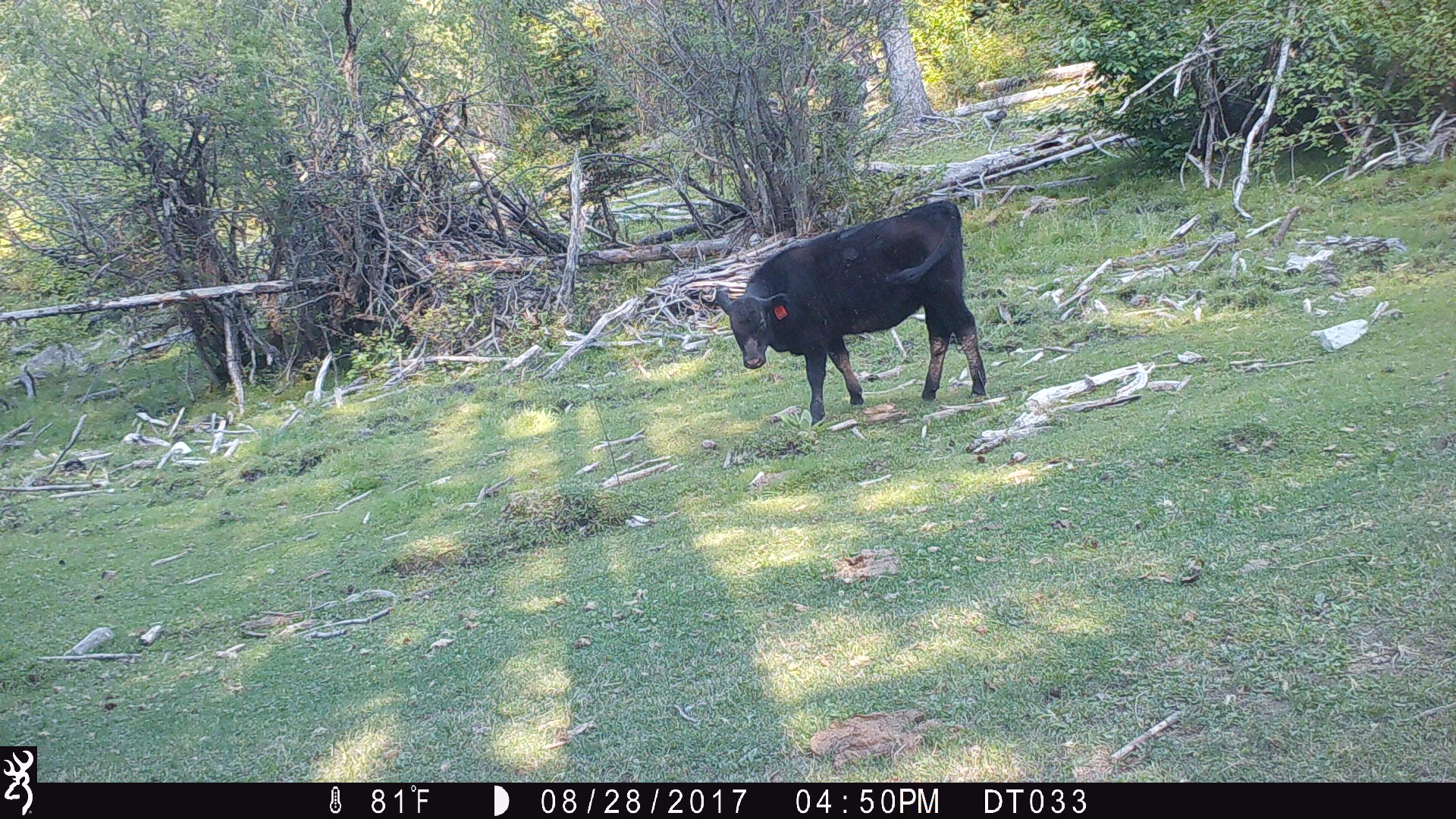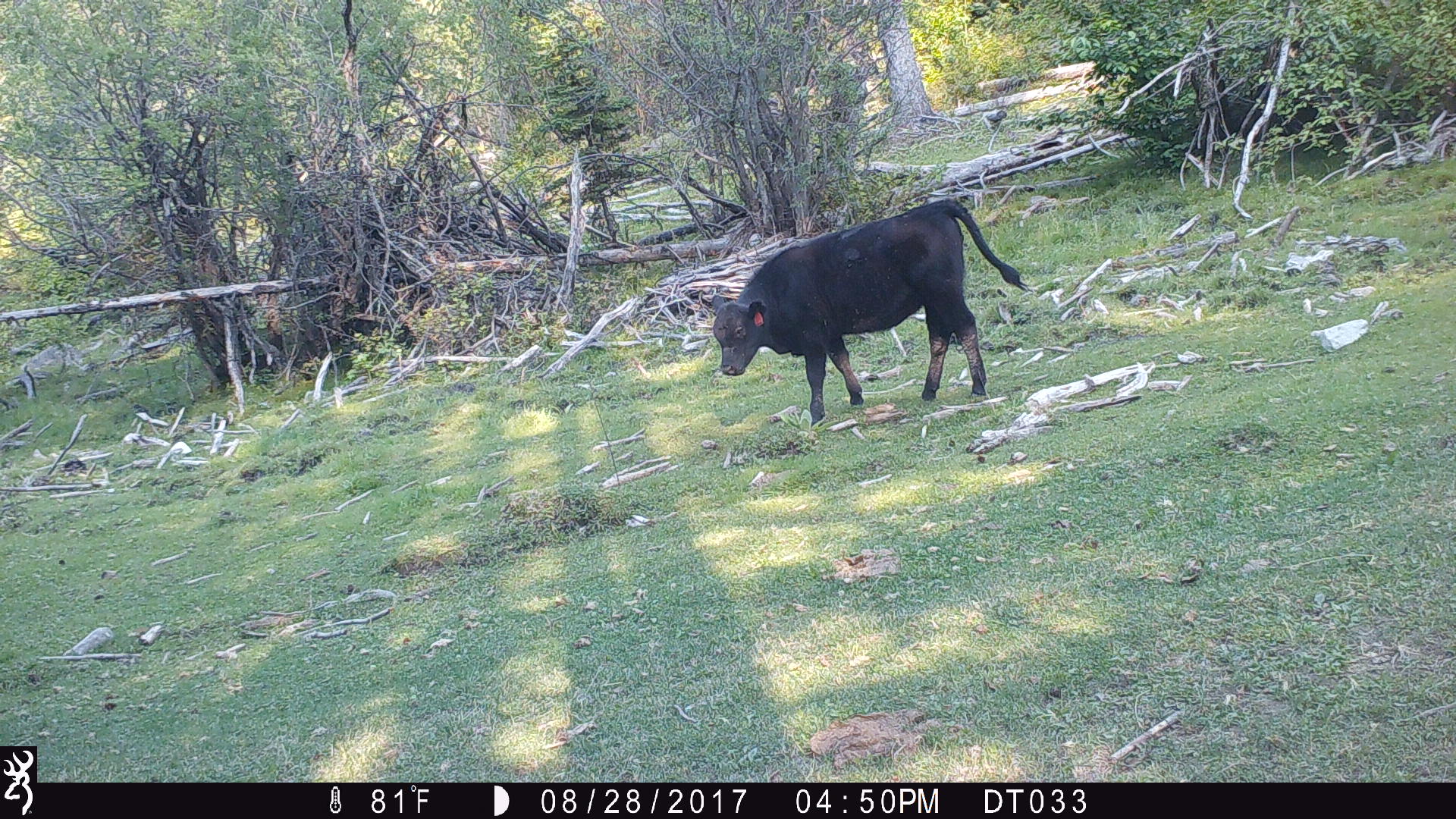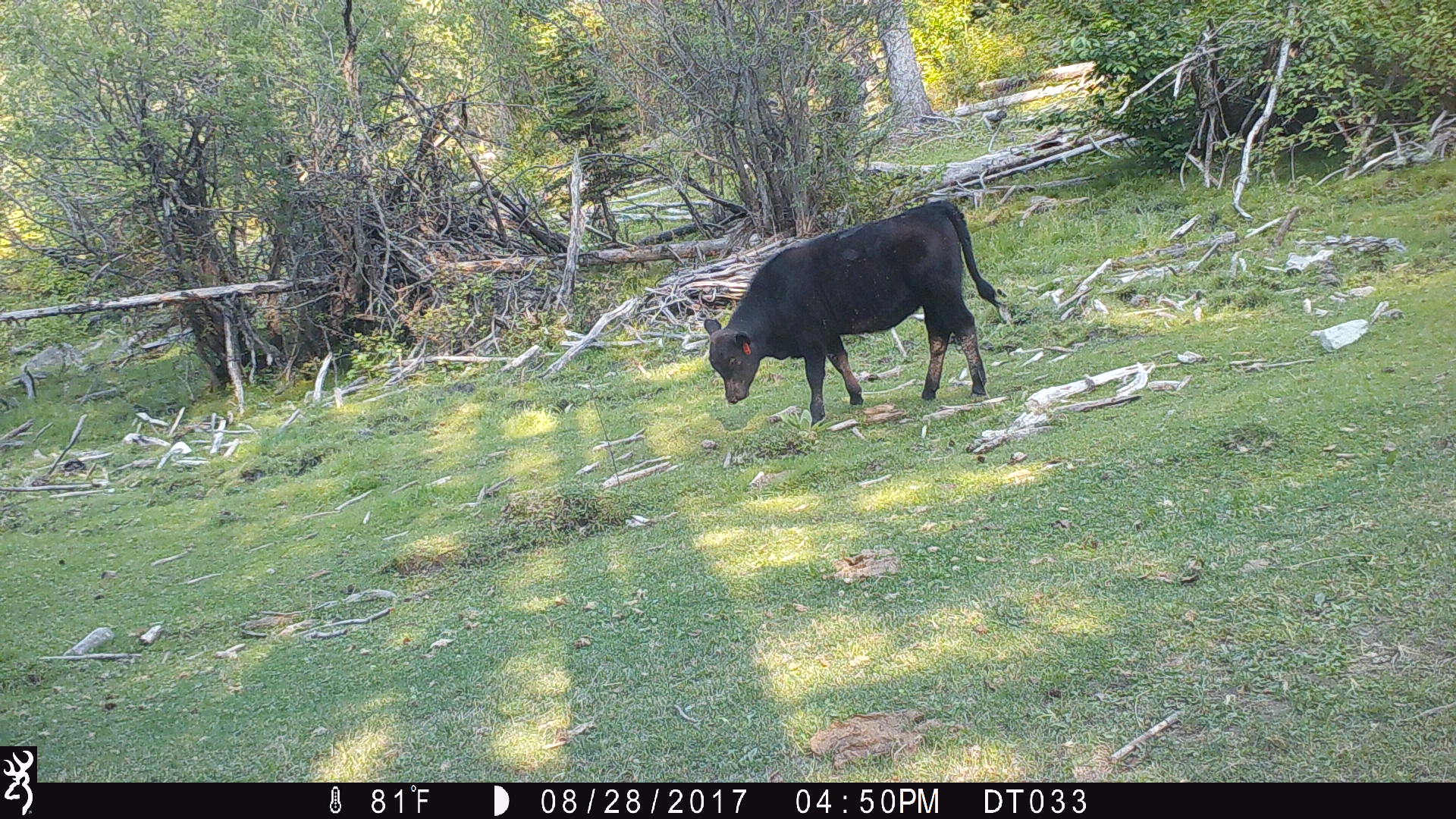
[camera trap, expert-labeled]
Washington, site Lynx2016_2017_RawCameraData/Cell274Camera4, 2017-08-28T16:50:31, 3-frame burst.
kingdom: Animalia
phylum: Chordata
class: Mammalia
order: Artiodactyla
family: Bovidae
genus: Bos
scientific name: Bos taurus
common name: domestic cattle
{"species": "domestic cattle (Bos taurus)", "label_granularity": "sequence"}